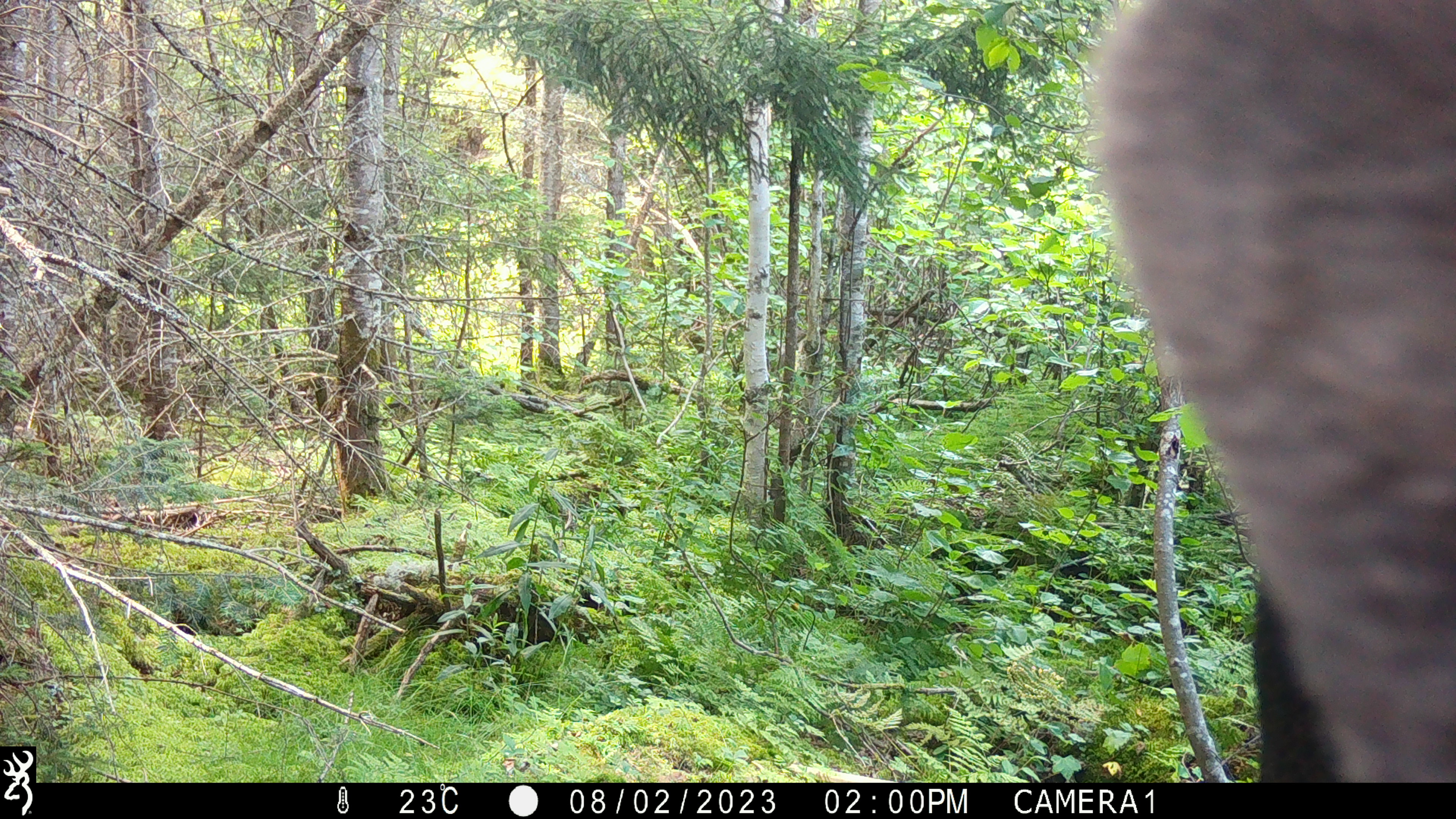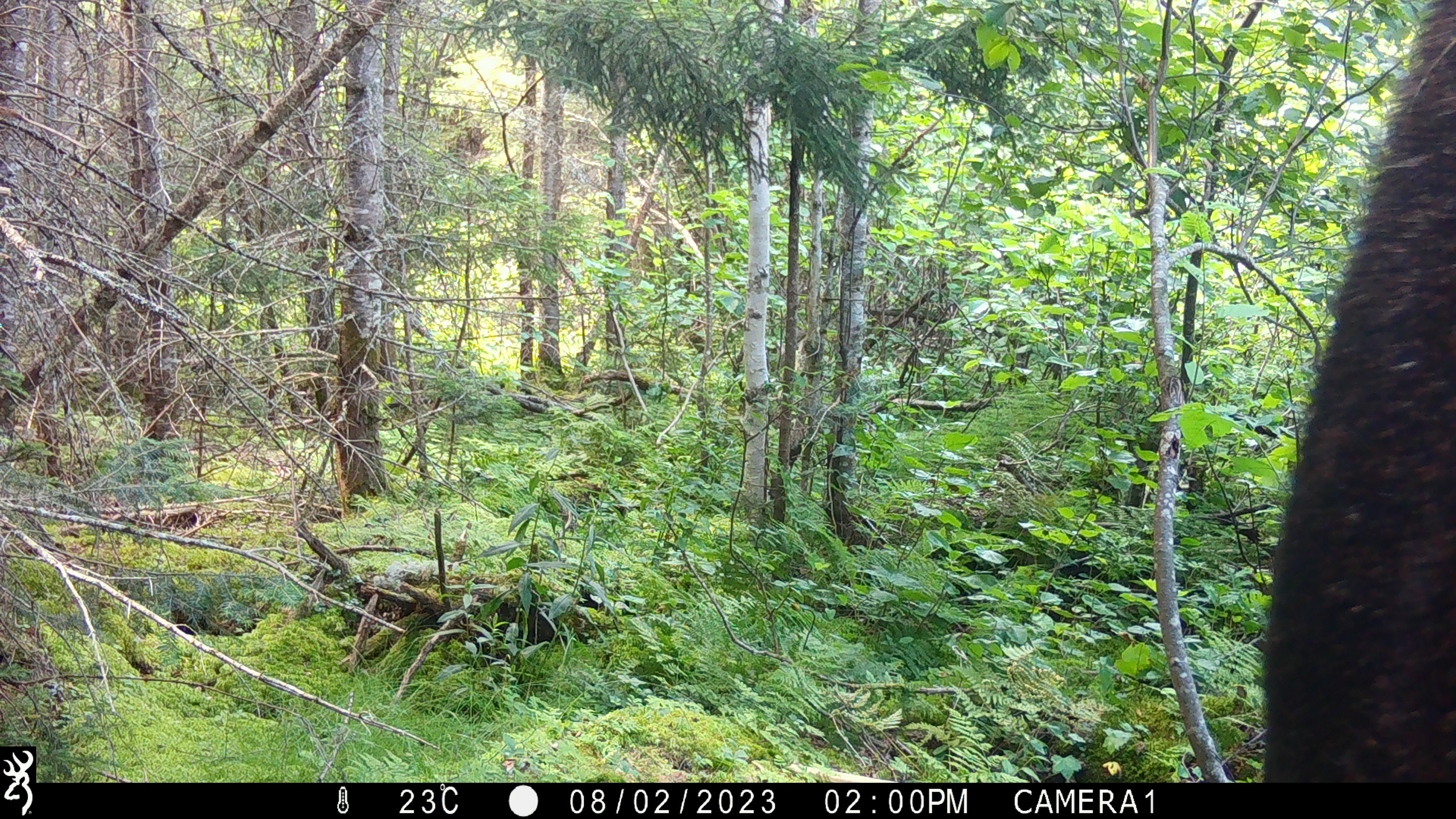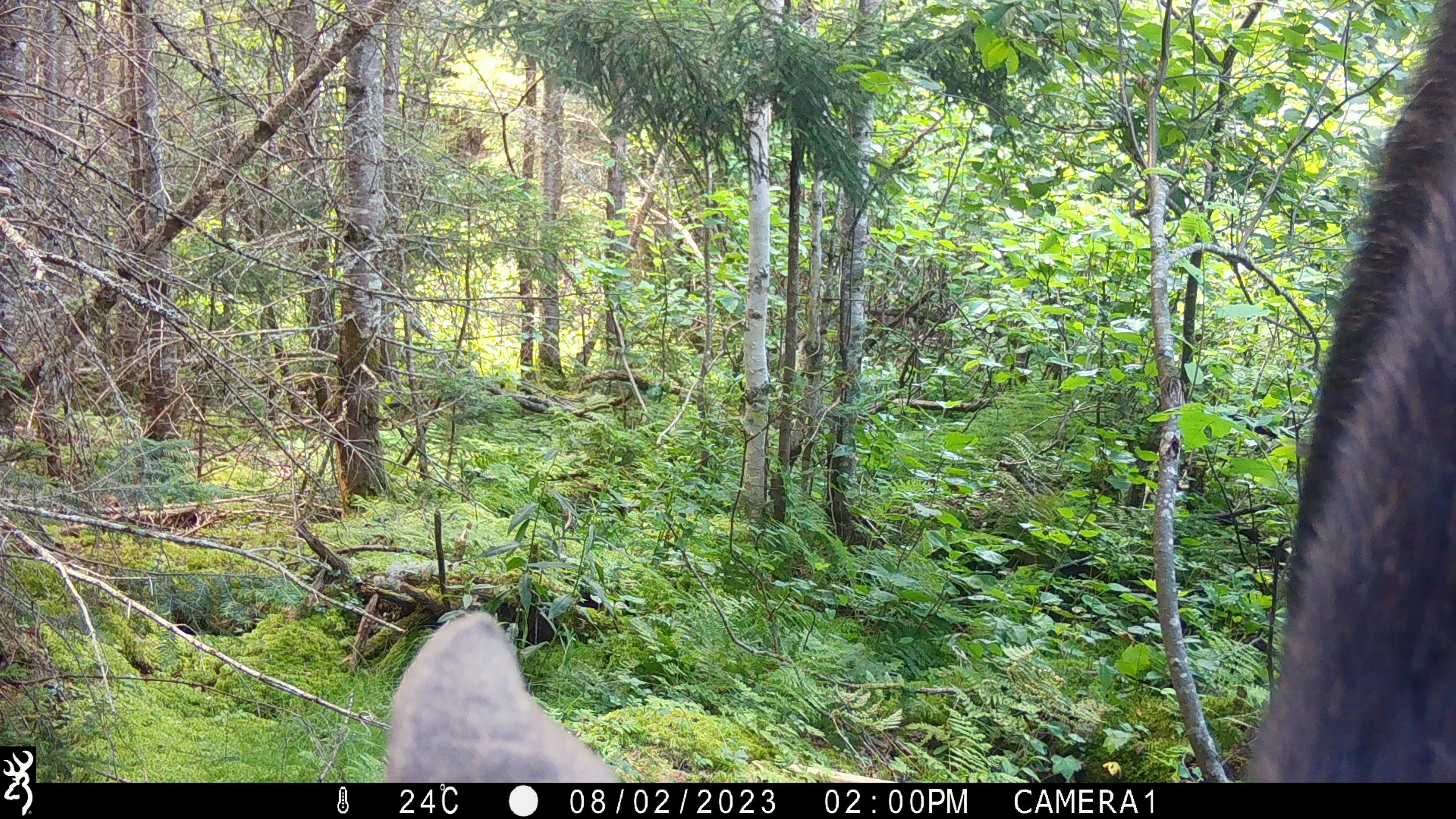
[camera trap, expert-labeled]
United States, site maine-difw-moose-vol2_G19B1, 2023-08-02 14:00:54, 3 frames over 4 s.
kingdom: Animalia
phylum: Chordata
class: Mammalia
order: Artiodactyla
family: Cervidae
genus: Alces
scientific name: Alces alces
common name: moose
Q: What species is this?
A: Moose (Alces alces).